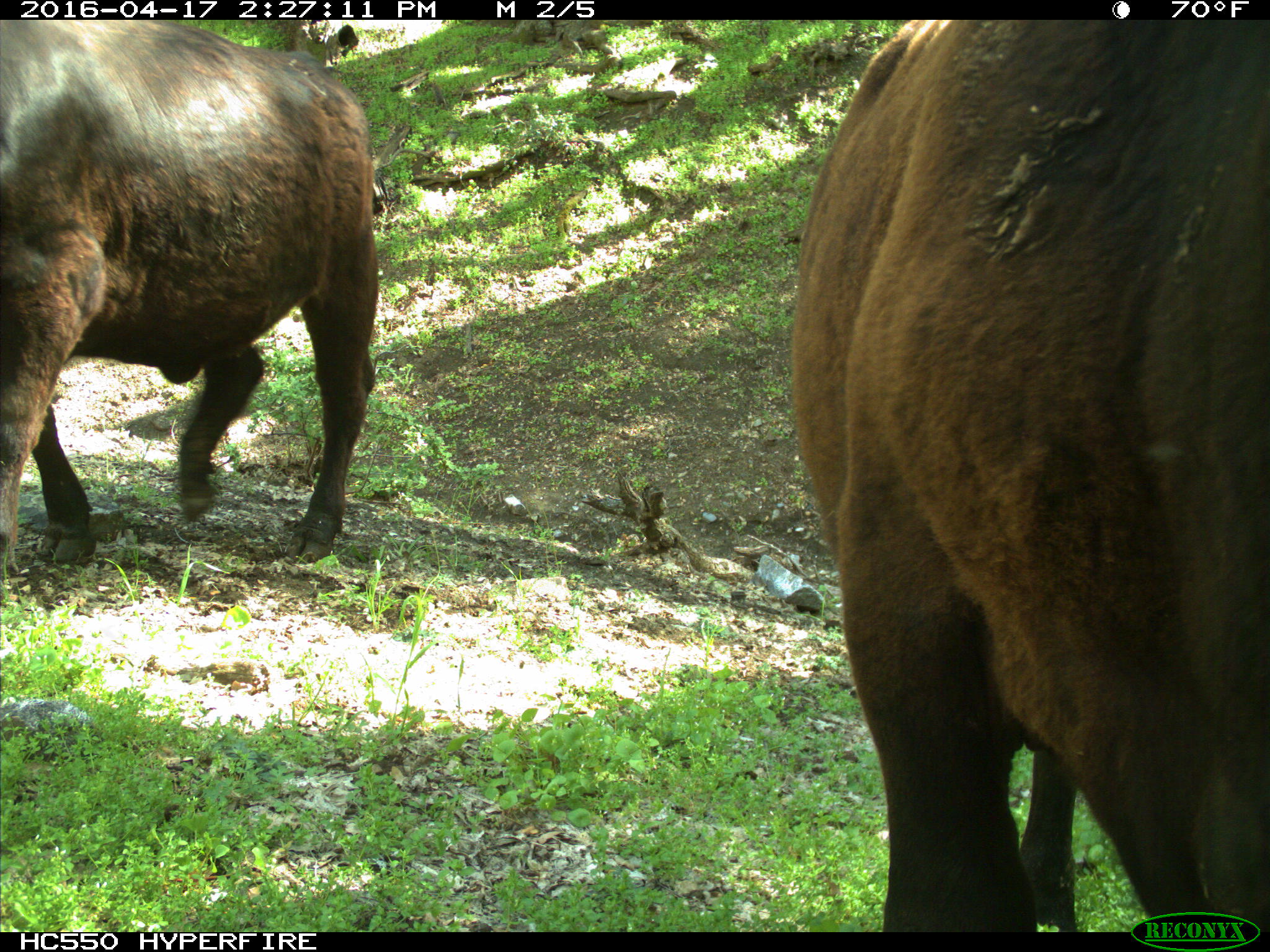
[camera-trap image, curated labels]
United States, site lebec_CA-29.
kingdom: Animalia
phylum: Chordata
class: Mammalia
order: Artiodactyla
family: Bovidae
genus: Bos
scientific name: Bos taurus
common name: domestic cow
Bos taurus (domestic cow).